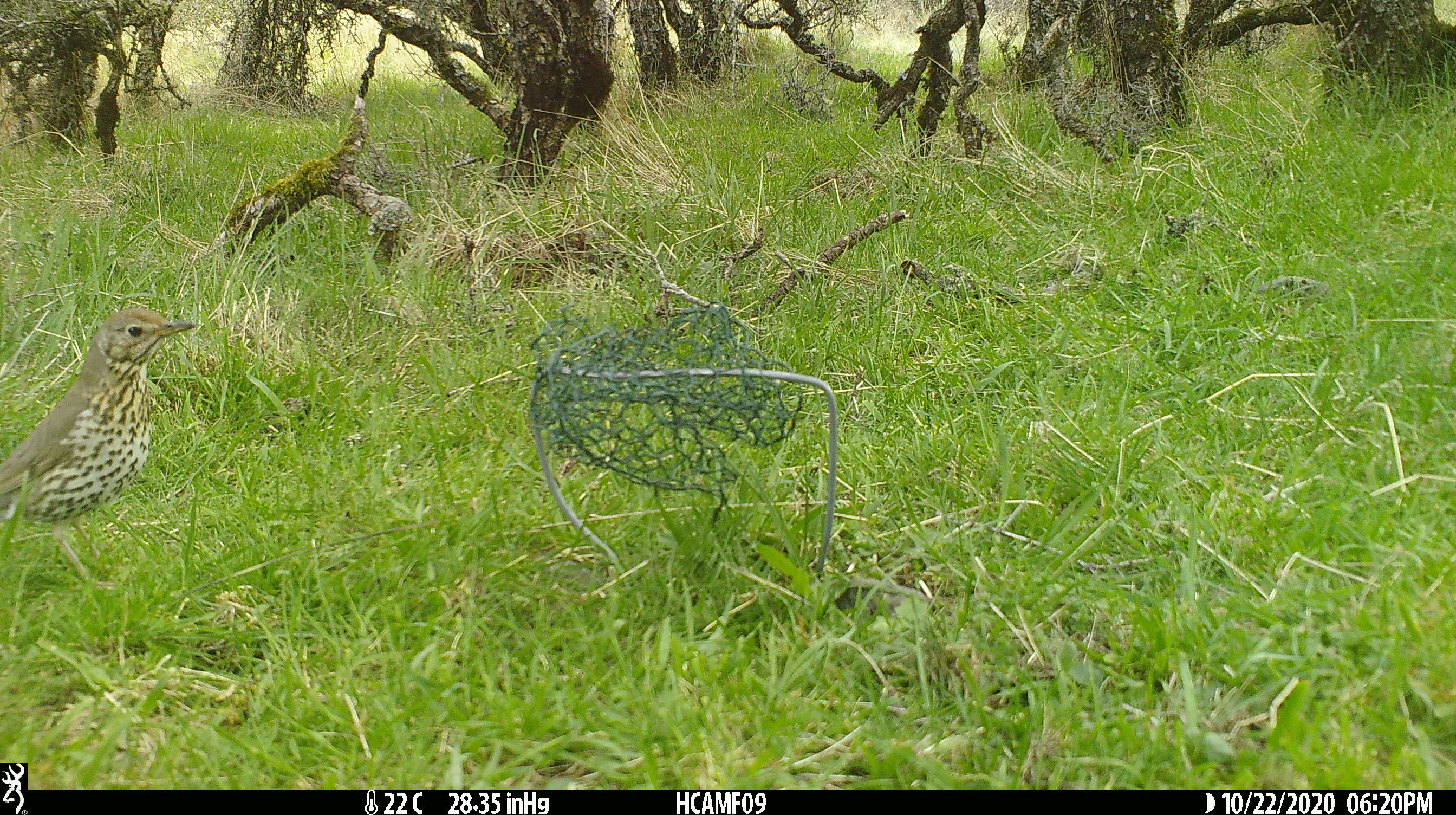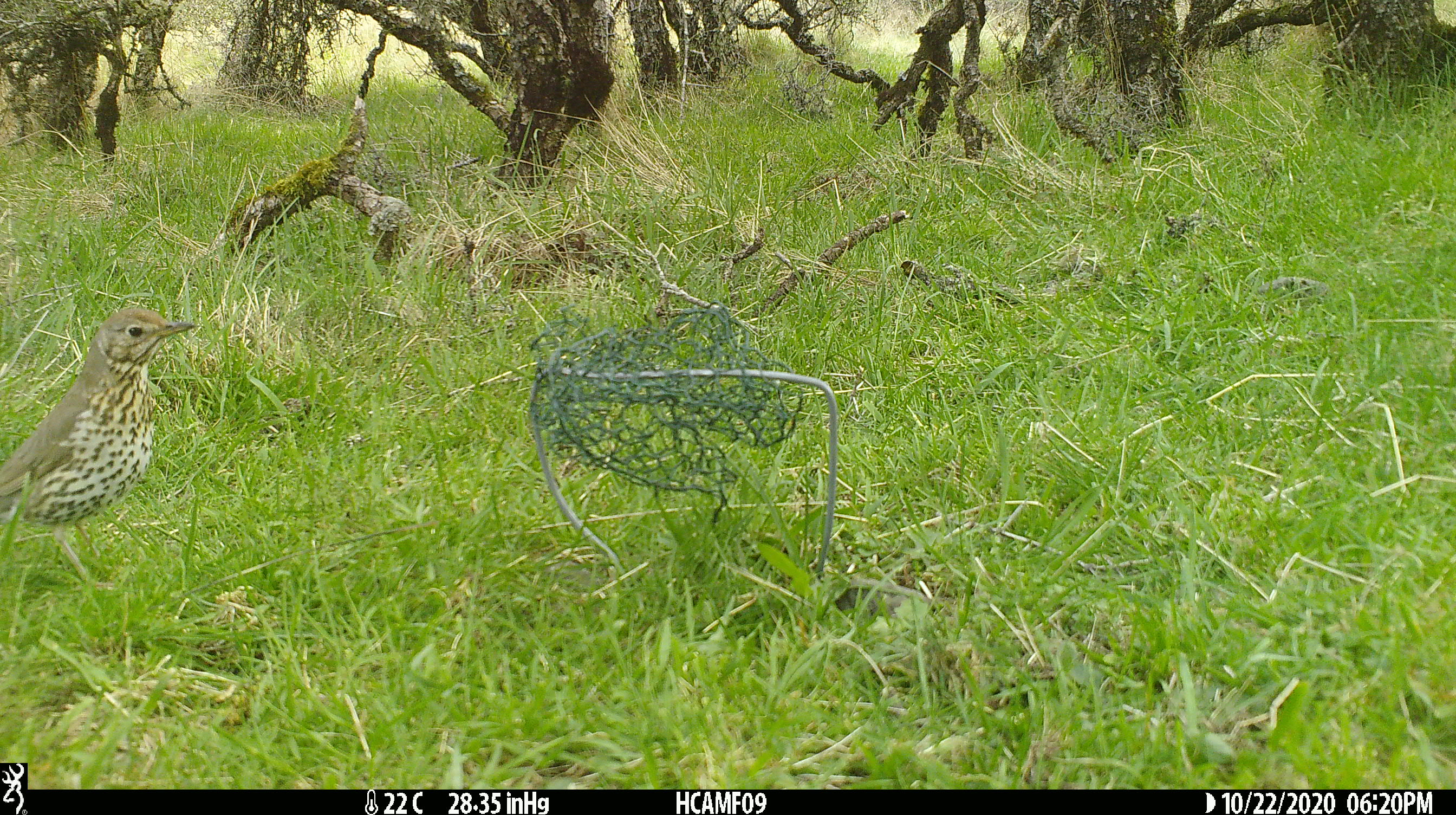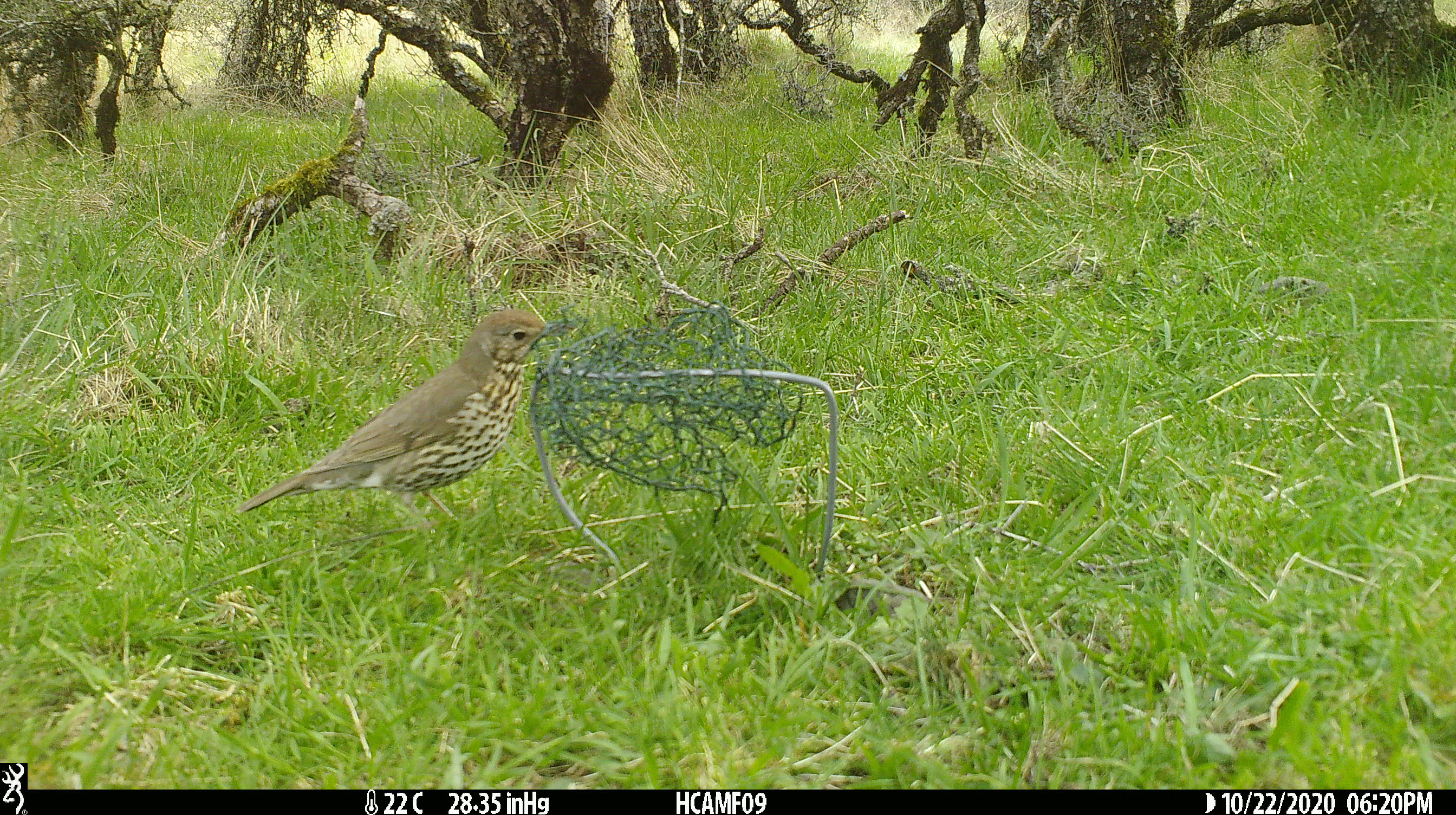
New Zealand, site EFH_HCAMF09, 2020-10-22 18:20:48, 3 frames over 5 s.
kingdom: Animalia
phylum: Chordata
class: Aves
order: Passeriformes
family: Turdidae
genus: Turdus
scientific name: Turdus philomelos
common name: song thrush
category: thrush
Thrush (song thrush) (Turdus philomelos).